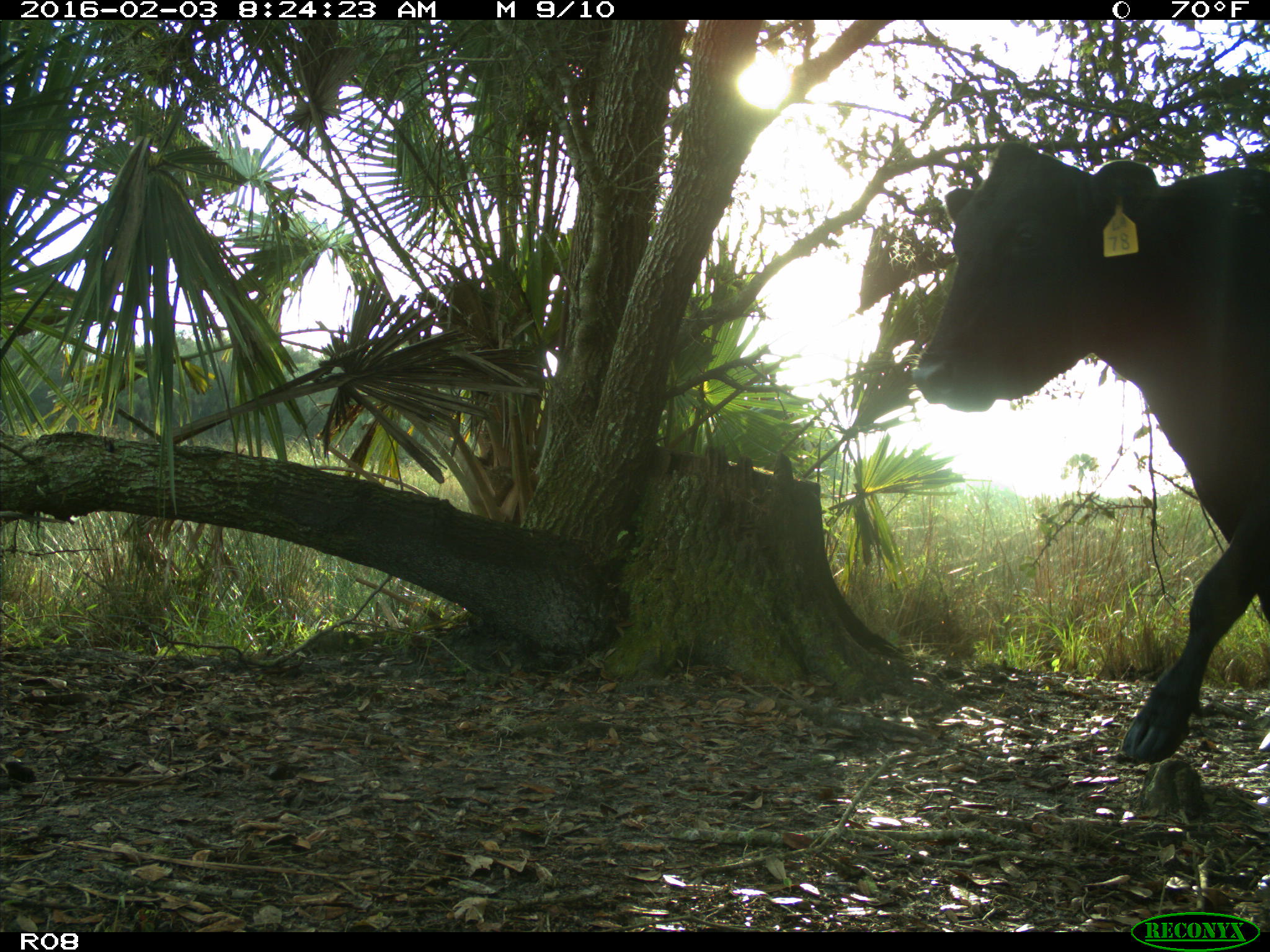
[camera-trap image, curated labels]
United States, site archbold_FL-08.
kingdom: Animalia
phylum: Chordata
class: Mammalia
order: Artiodactyla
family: Bovidae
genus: Bos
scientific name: Bos taurus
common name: domestic cow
Bos taurus (domestic cow).